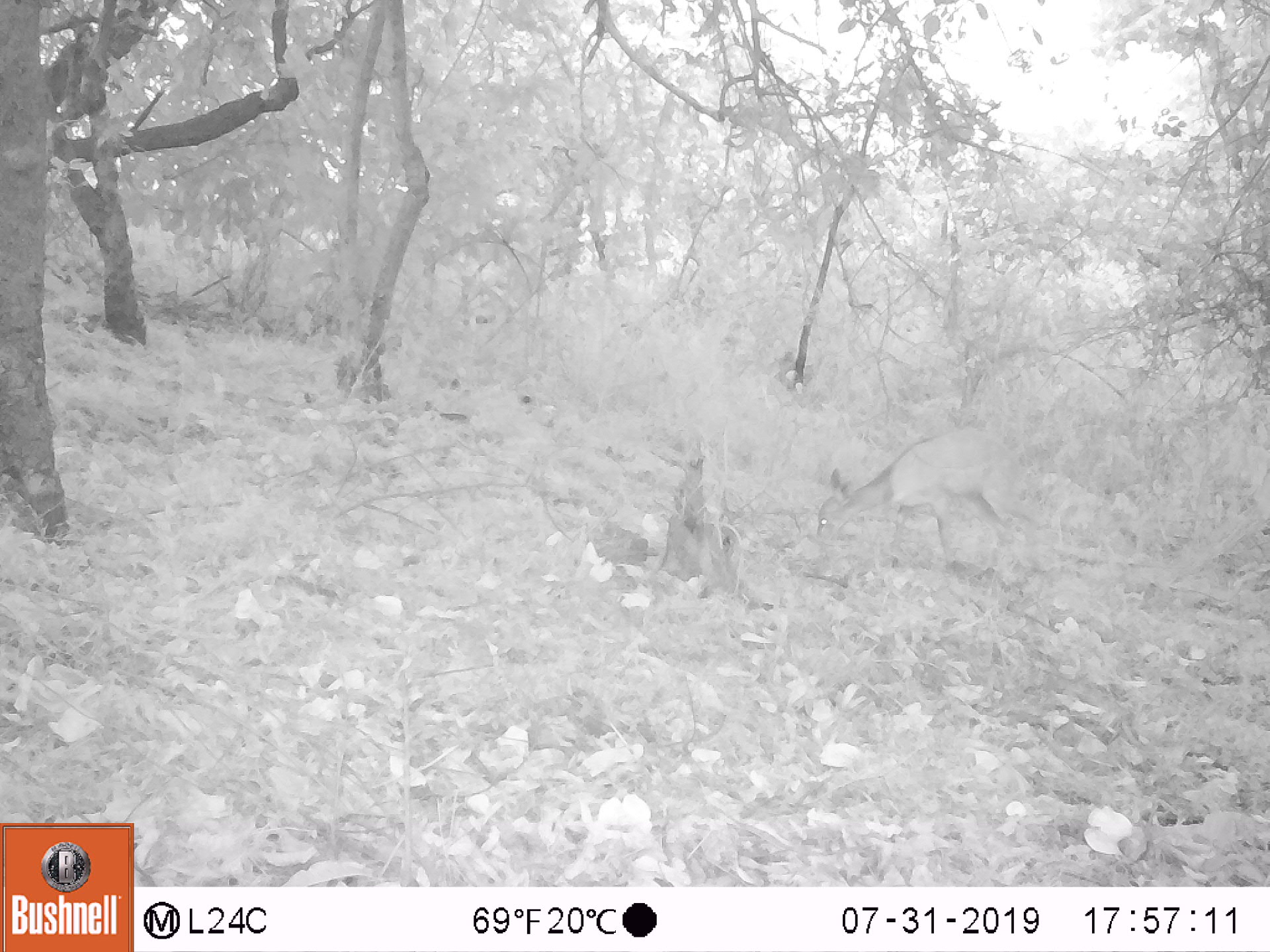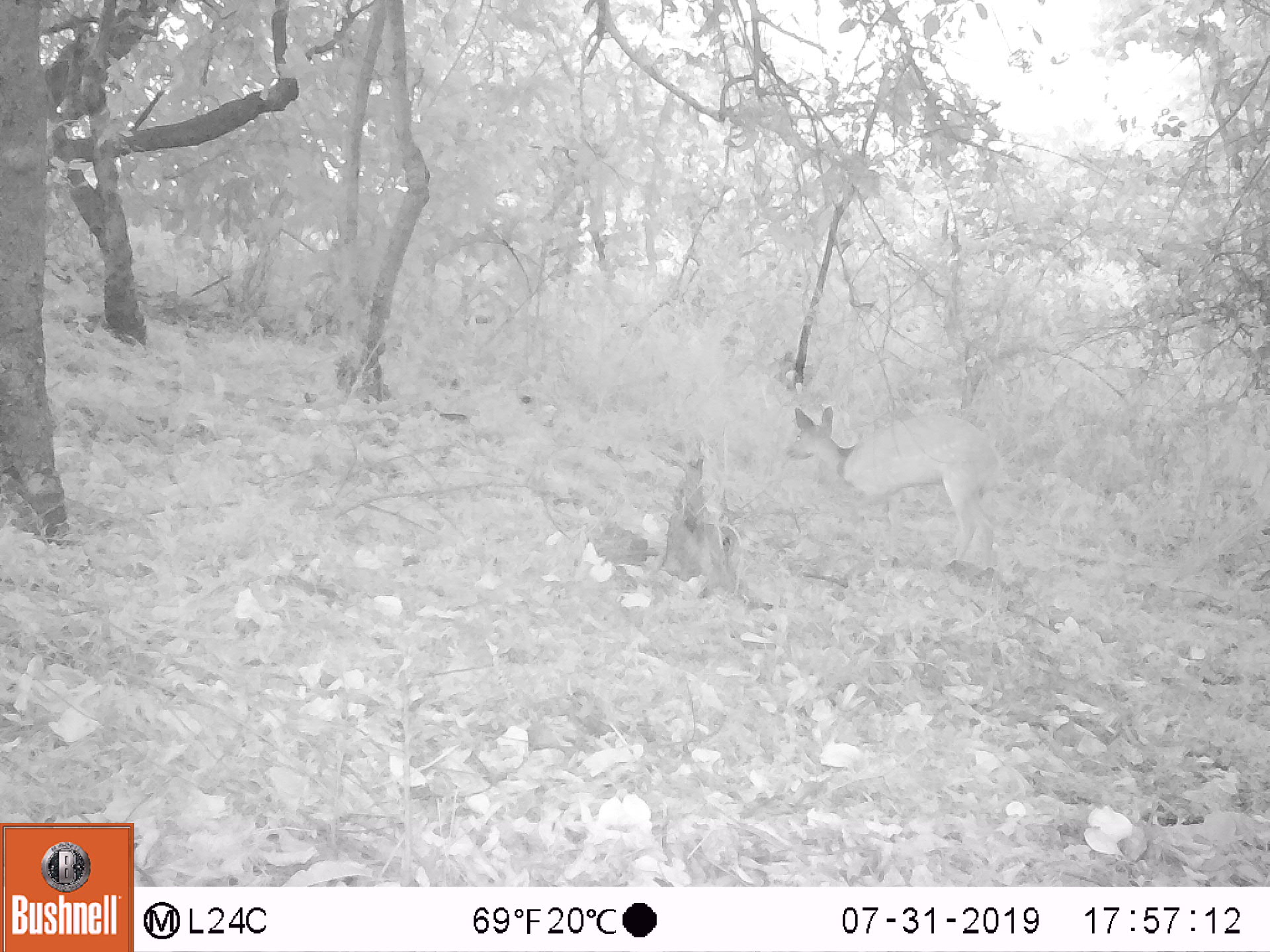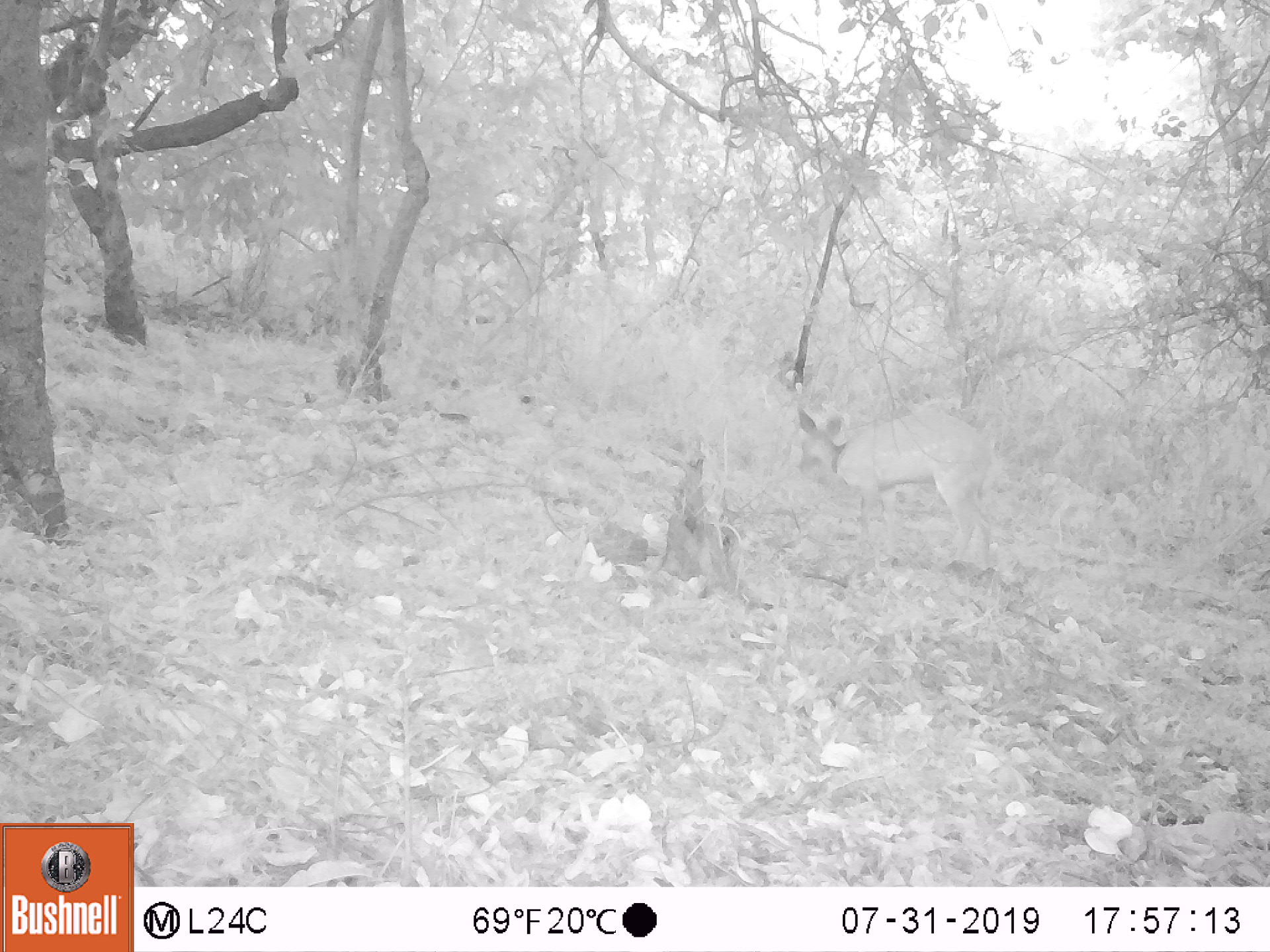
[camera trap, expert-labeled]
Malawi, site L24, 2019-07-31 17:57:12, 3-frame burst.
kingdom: Animalia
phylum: Chordata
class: Mammalia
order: Artiodactyla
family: Bovidae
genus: Tragelaphus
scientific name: Tragelaphus sylvaticus sylvaticus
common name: cape bushbuck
Cape bushbuck (Tragelaphus sylvaticus sylvaticus), count 1.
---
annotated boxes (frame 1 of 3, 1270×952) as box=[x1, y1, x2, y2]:
cape bushbuck: box=[818, 415, 1038, 583]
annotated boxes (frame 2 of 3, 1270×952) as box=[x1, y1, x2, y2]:
cape bushbuck: box=[786, 398, 996, 569]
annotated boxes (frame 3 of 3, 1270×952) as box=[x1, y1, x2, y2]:
cape bushbuck: box=[792, 407, 1002, 572]